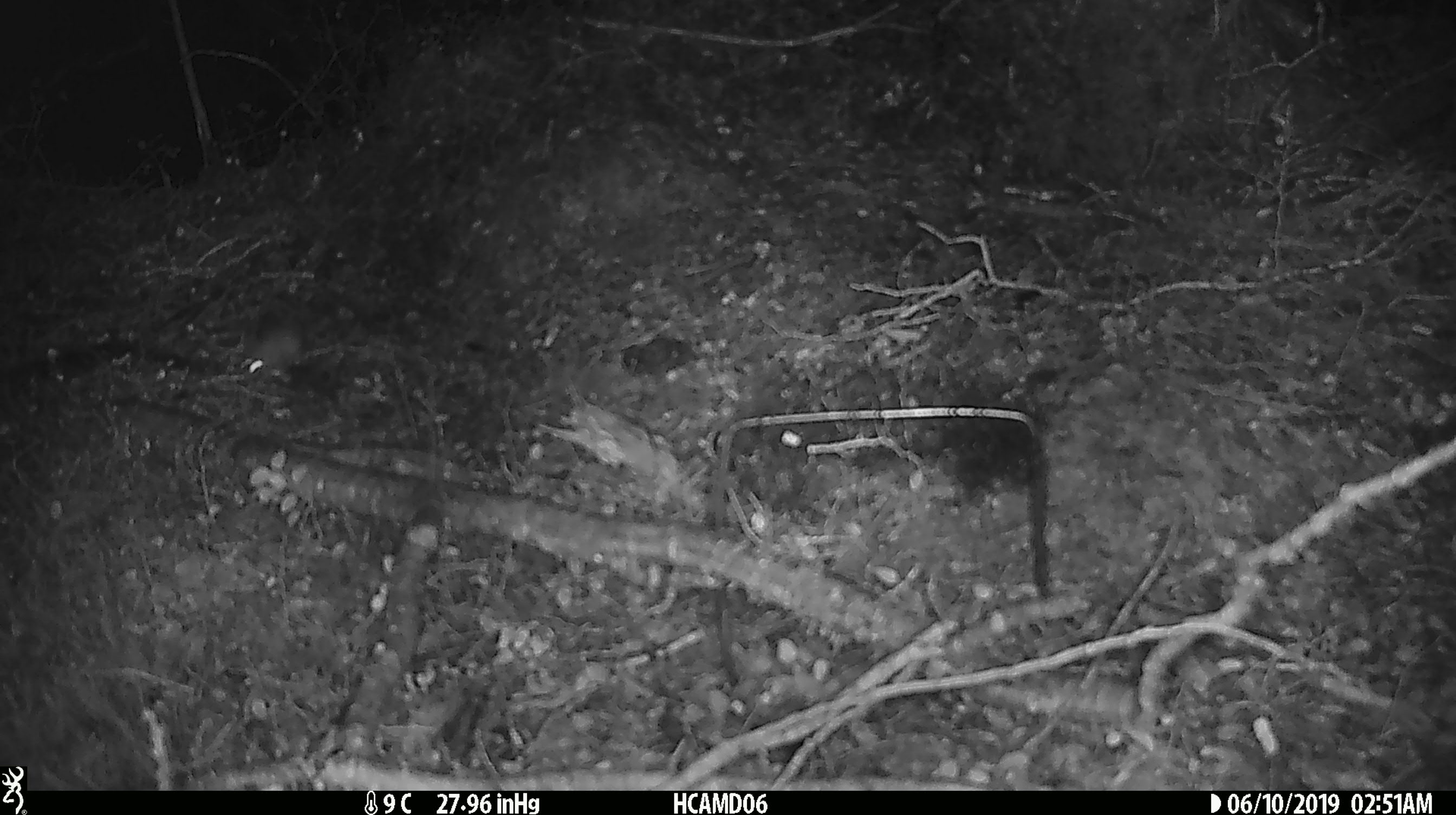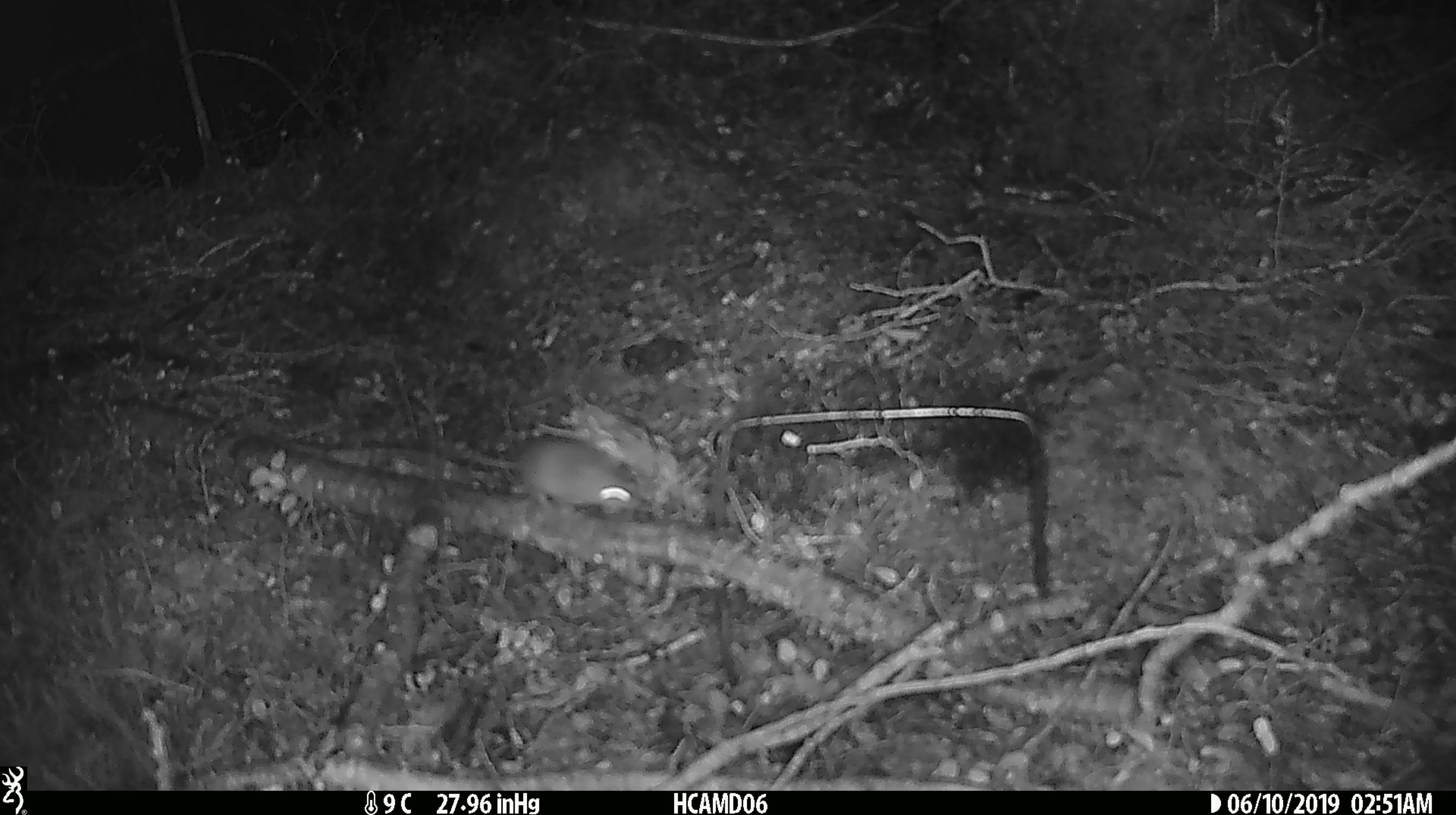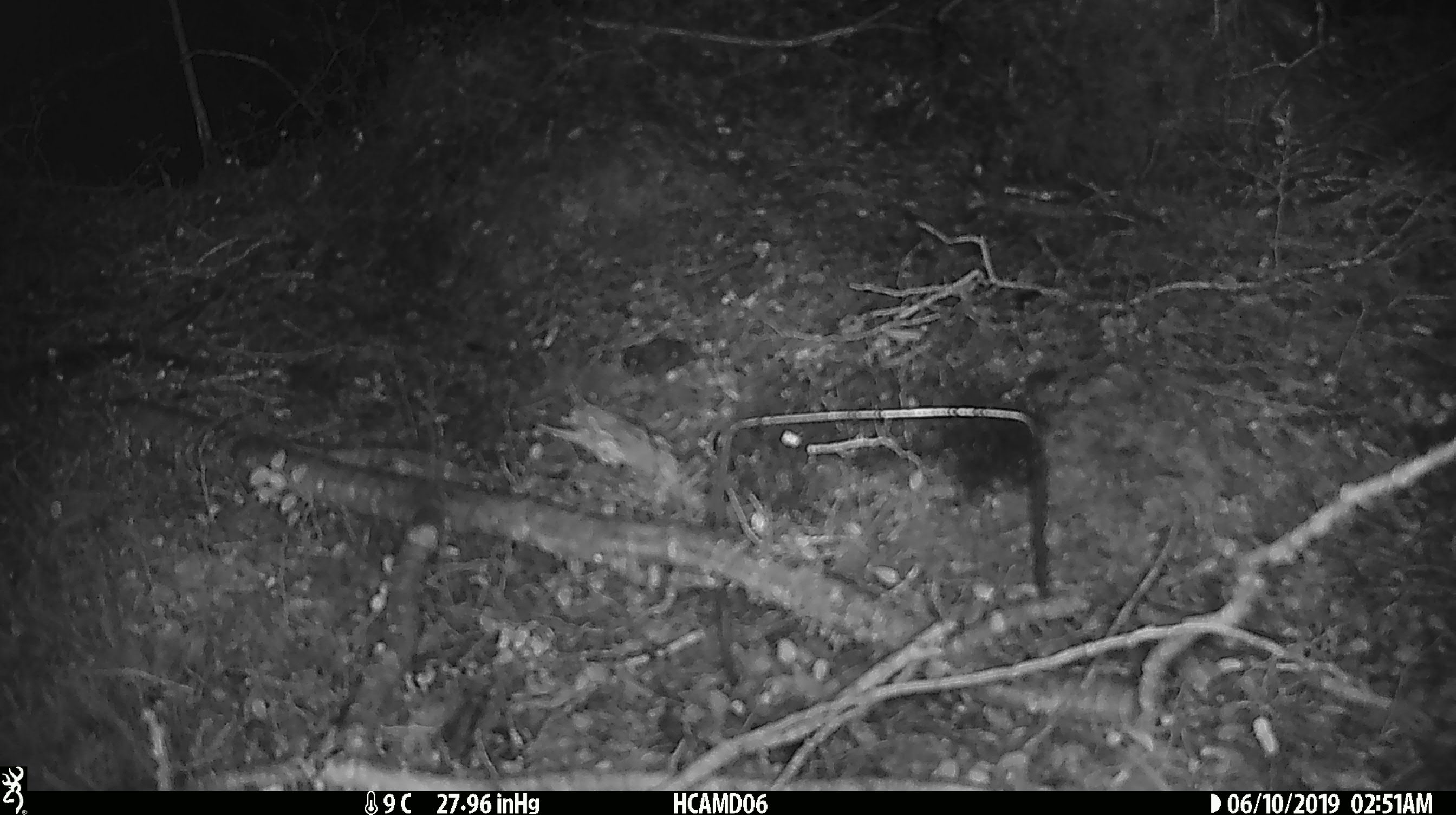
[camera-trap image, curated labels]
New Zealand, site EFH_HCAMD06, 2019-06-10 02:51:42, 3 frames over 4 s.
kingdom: Animalia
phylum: Chordata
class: Mammalia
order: Rodentia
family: Muridae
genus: Mus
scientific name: Mus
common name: mouse